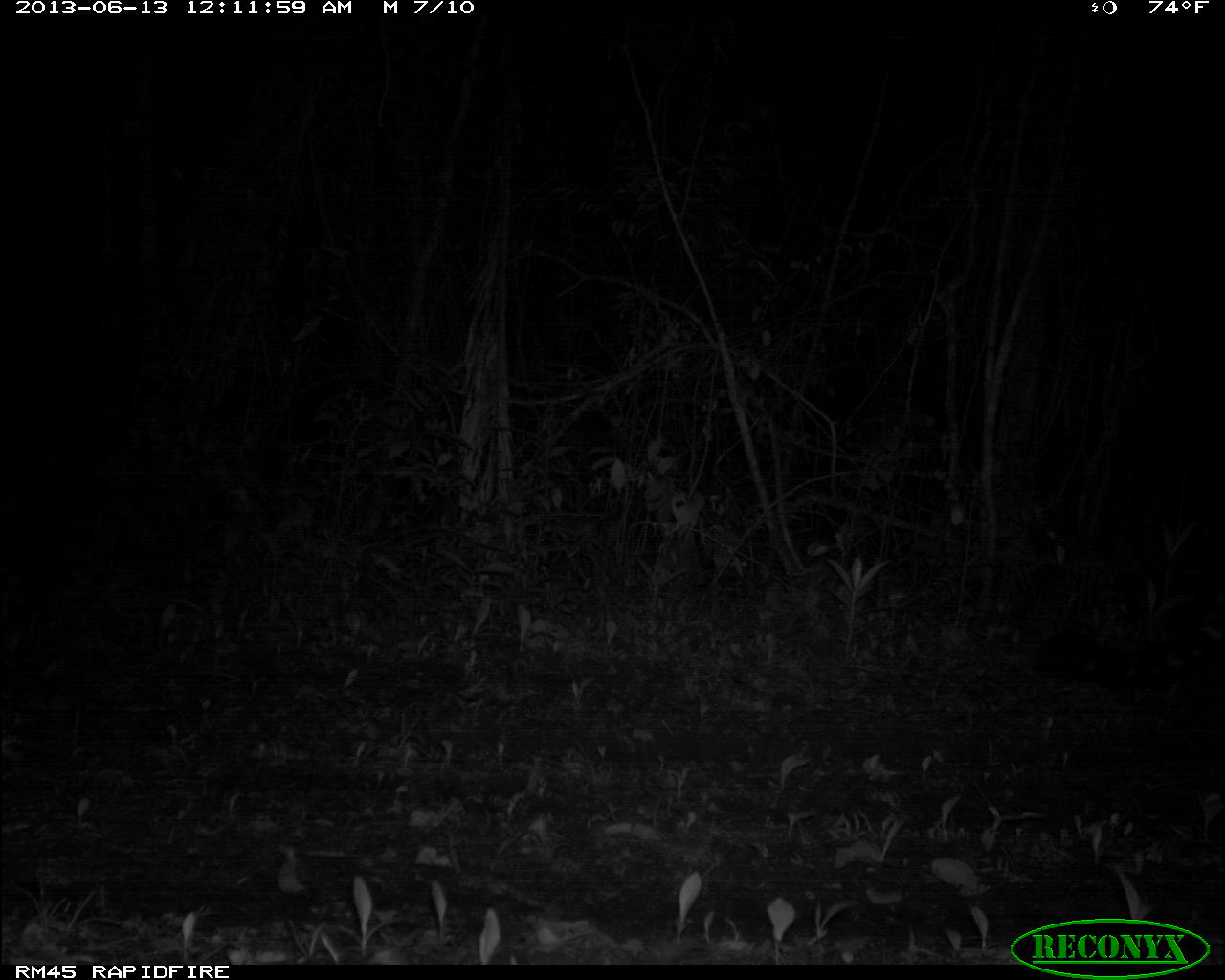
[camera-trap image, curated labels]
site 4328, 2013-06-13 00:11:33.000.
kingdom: Animalia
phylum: Chordata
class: Mammalia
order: Carnivora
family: Felidae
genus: Panthera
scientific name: Panthera onca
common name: jaguar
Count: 1.